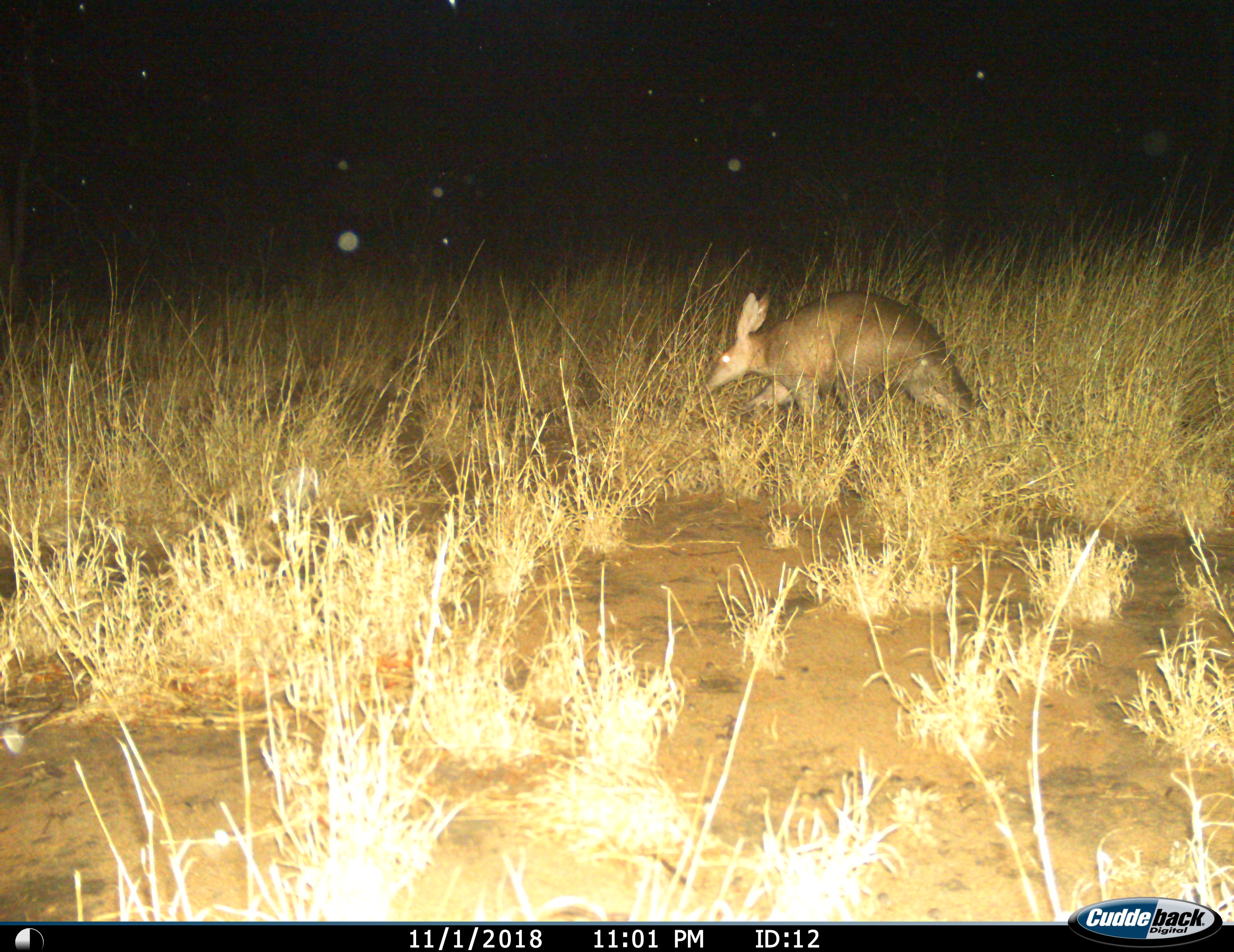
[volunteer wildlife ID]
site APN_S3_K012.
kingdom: Animalia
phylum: Chordata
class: Mammalia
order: Tubulidentata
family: Orycteropodidae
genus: Orycteropus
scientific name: Orycteropus afer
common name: aardvark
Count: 1.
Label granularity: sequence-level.